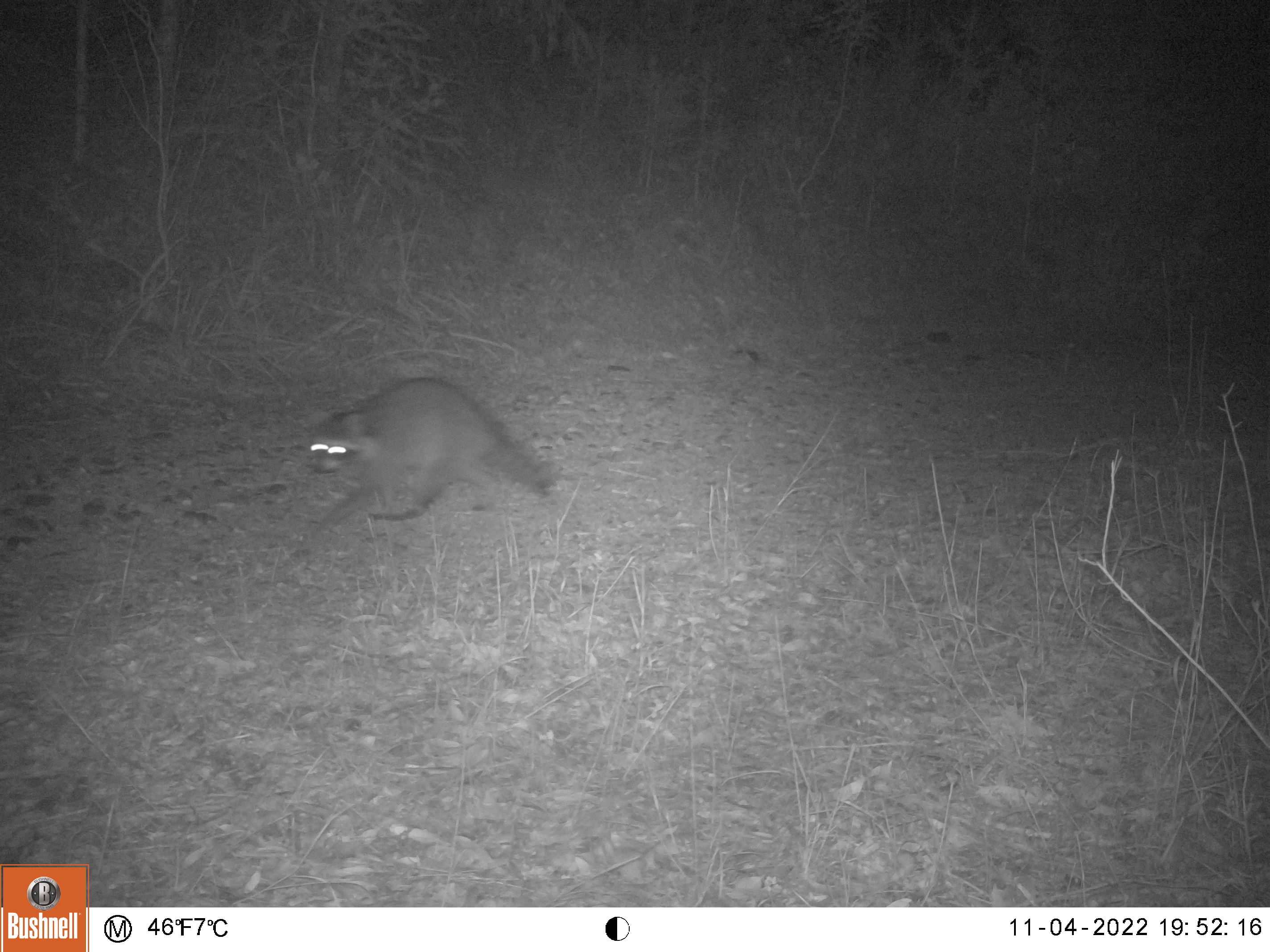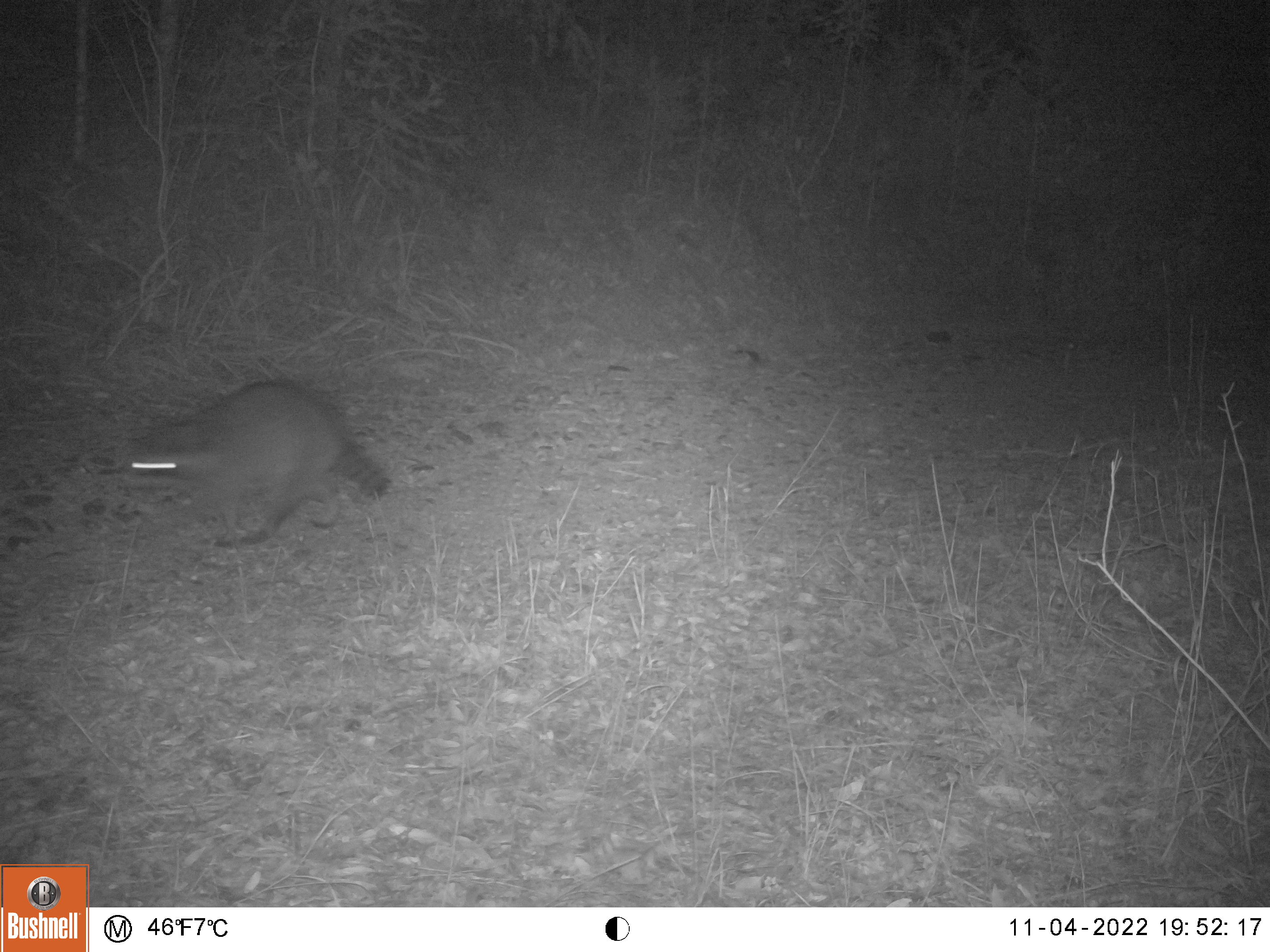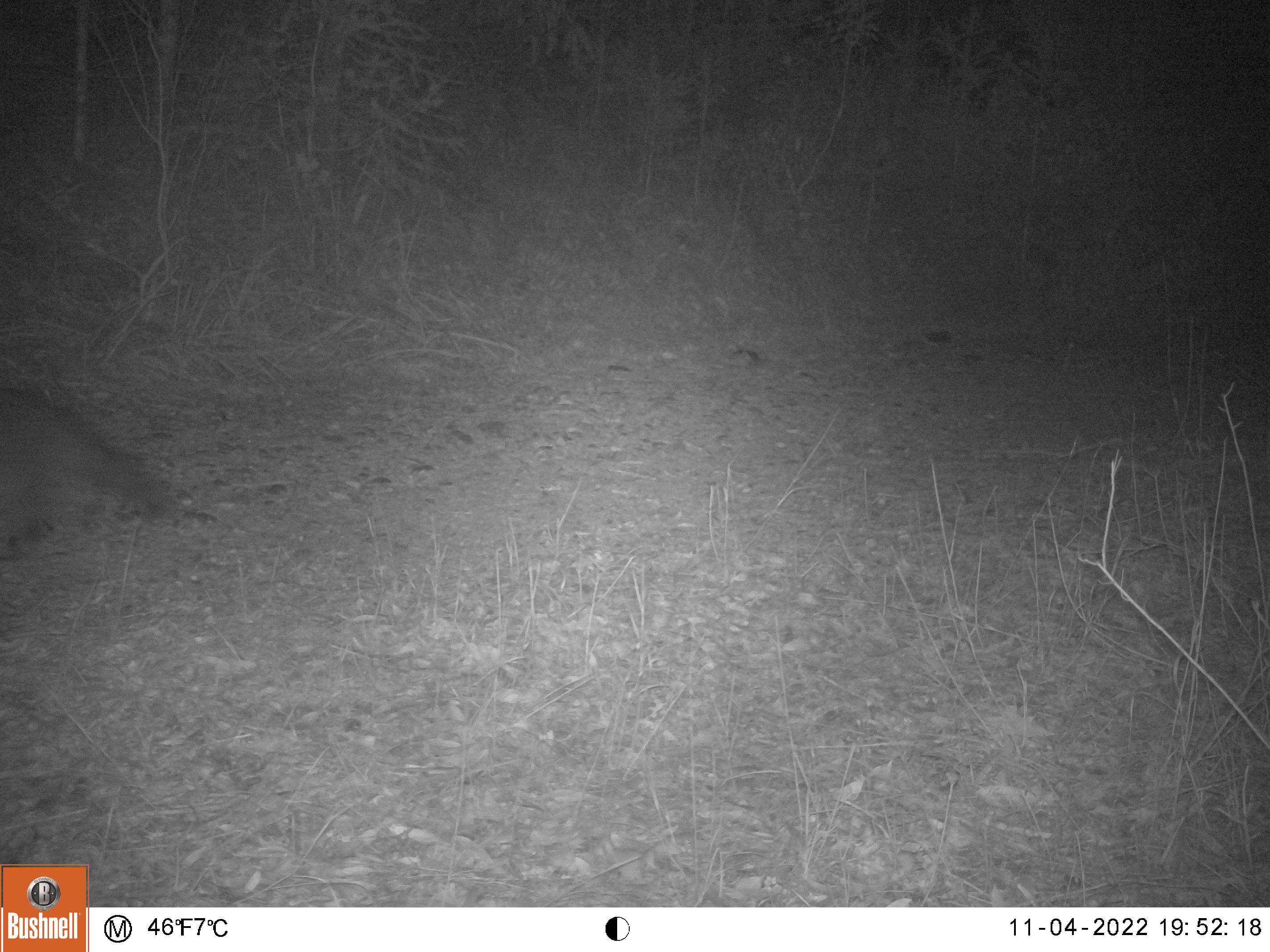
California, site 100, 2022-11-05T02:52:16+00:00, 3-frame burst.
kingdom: Animalia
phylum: Chordata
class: Mammalia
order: Carnivora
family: Procyonidae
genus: Procyon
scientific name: Procyon lotor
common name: raccoon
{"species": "raccoon (Procyon lotor)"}